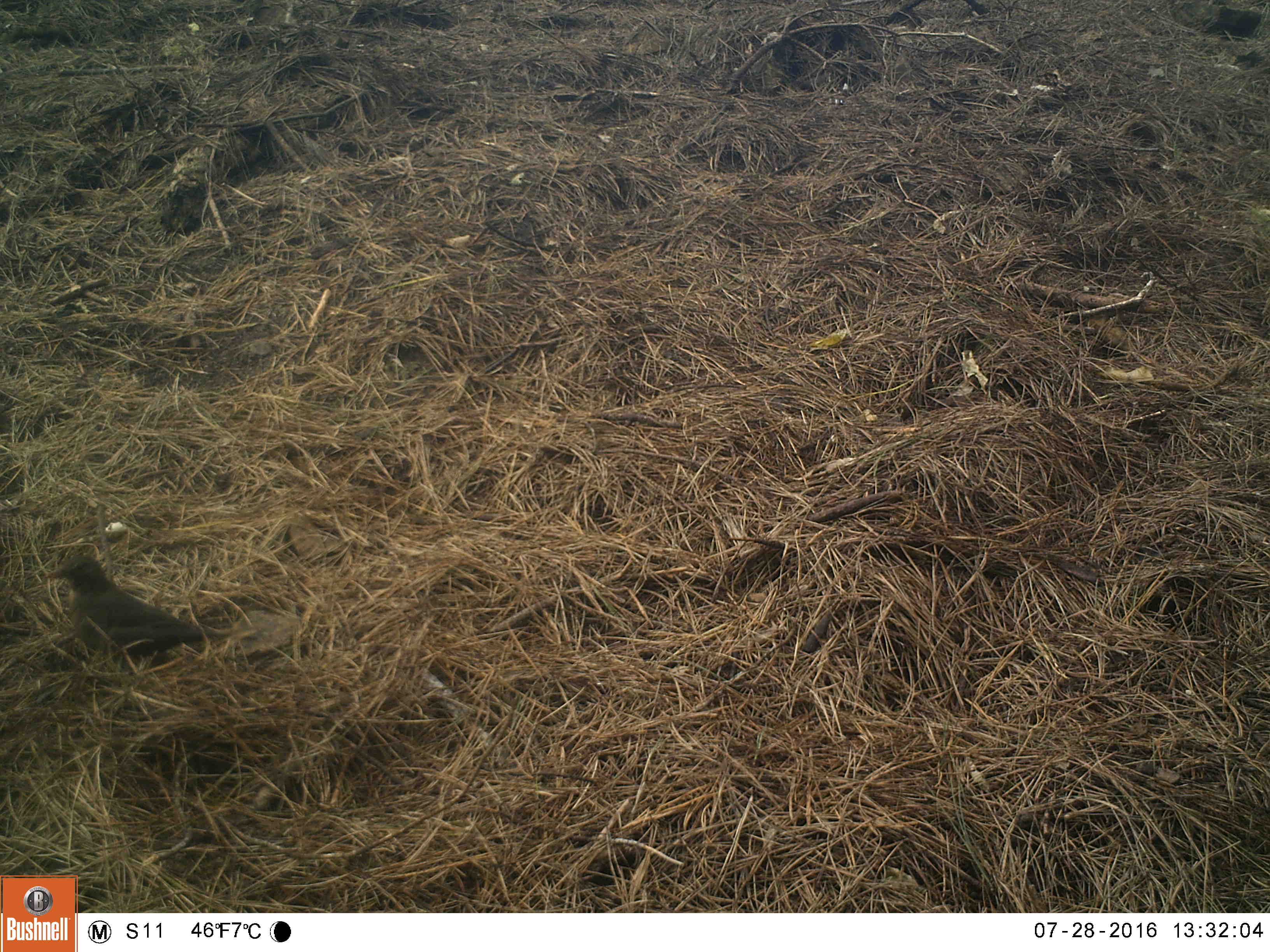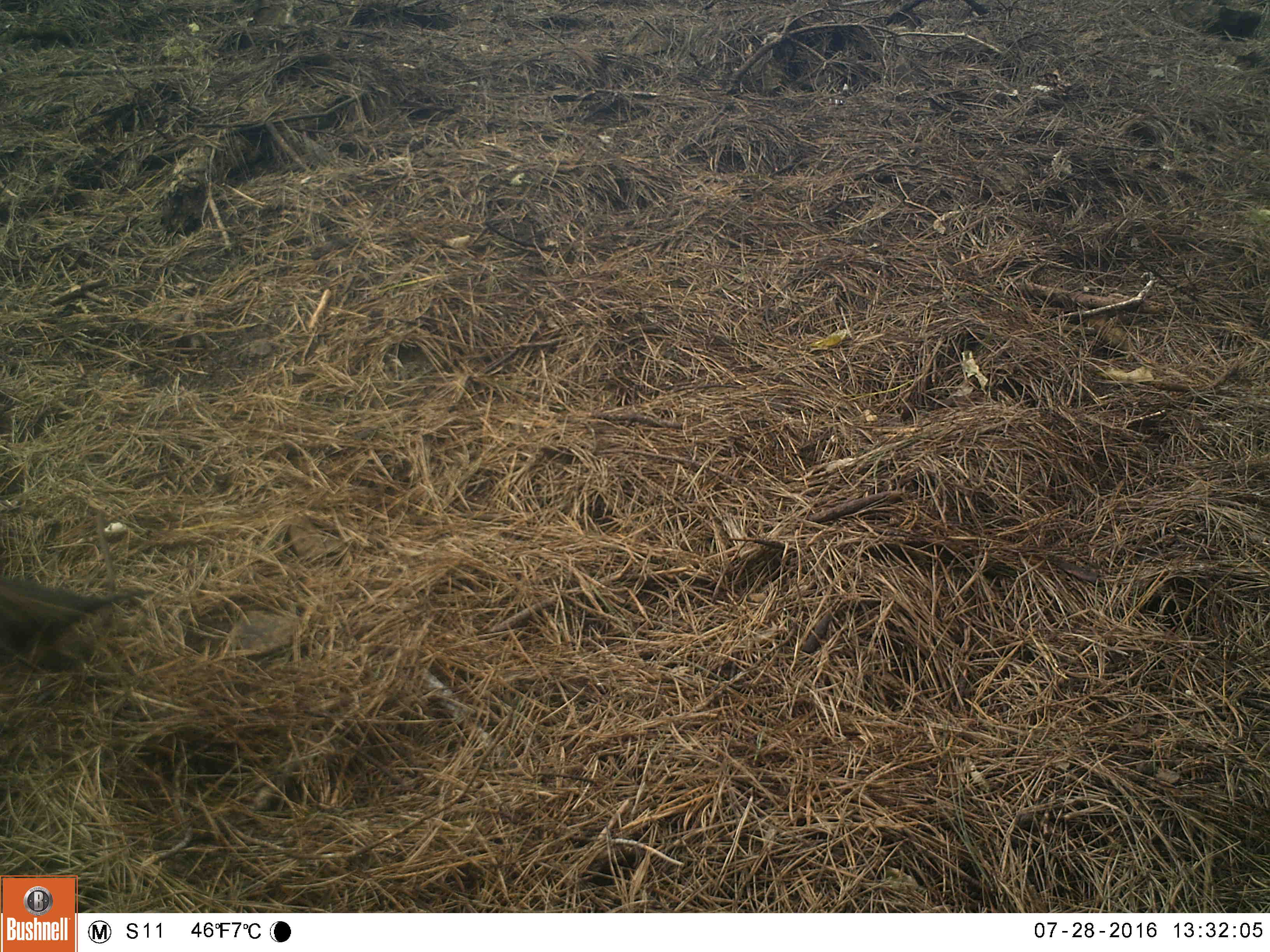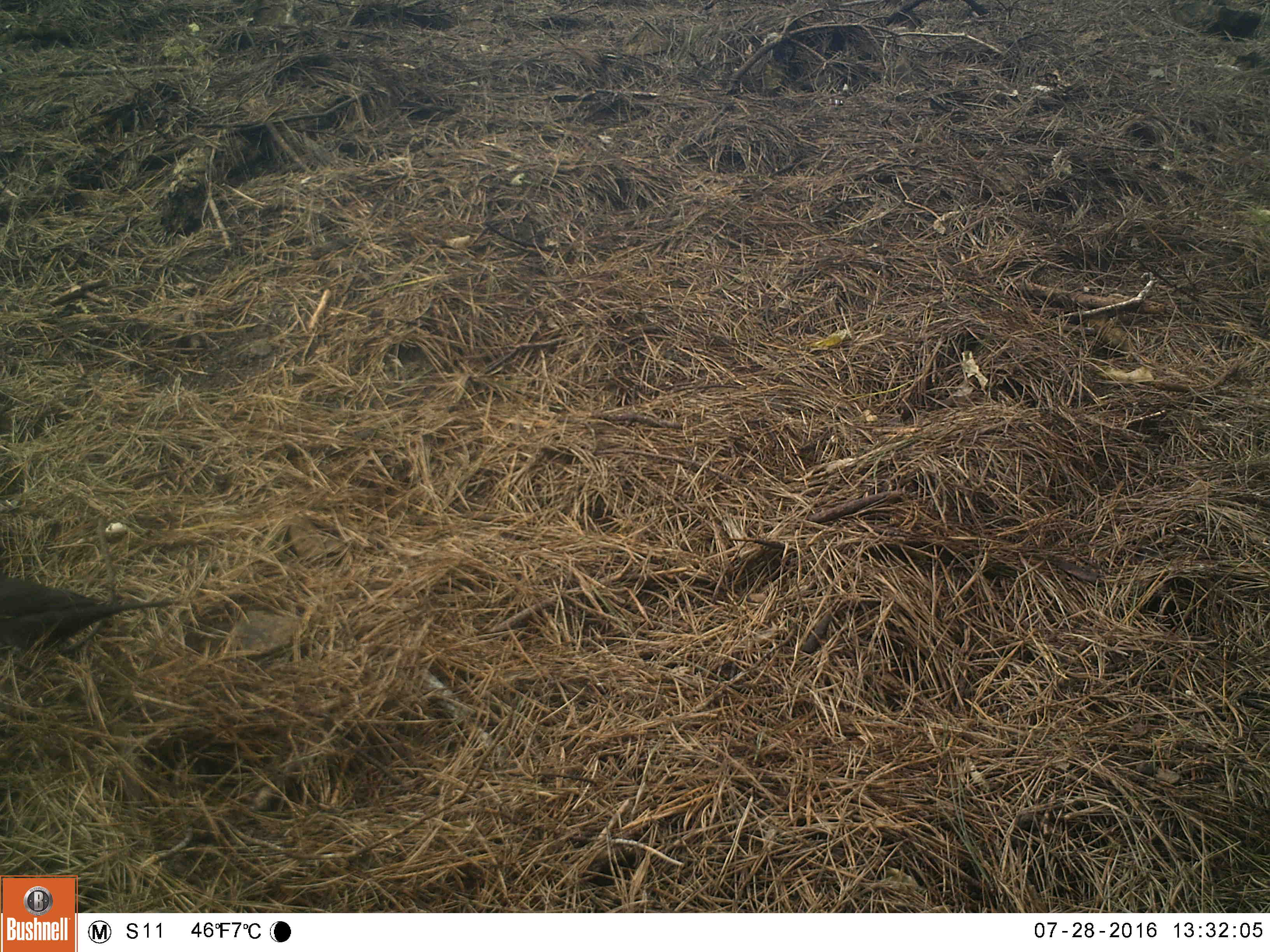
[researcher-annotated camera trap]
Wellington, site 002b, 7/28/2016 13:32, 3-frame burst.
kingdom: Animalia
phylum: Chordata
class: Aves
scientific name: Aves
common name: bird